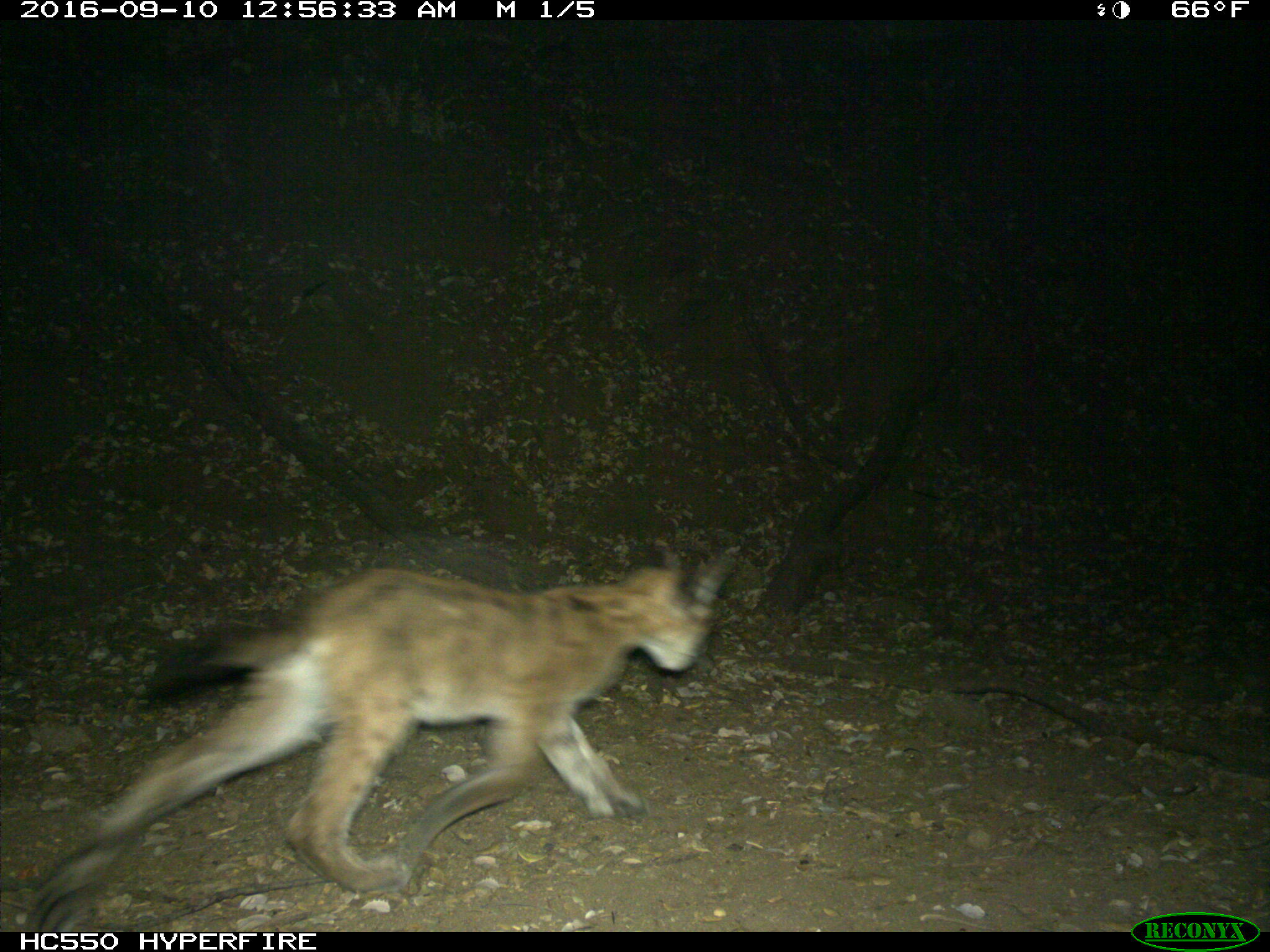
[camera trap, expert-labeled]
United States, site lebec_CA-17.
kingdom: Animalia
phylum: Chordata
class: Mammalia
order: Carnivora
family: Felidae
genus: Puma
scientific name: Puma concolor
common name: mountain lion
Puma concolor (mountain lion).